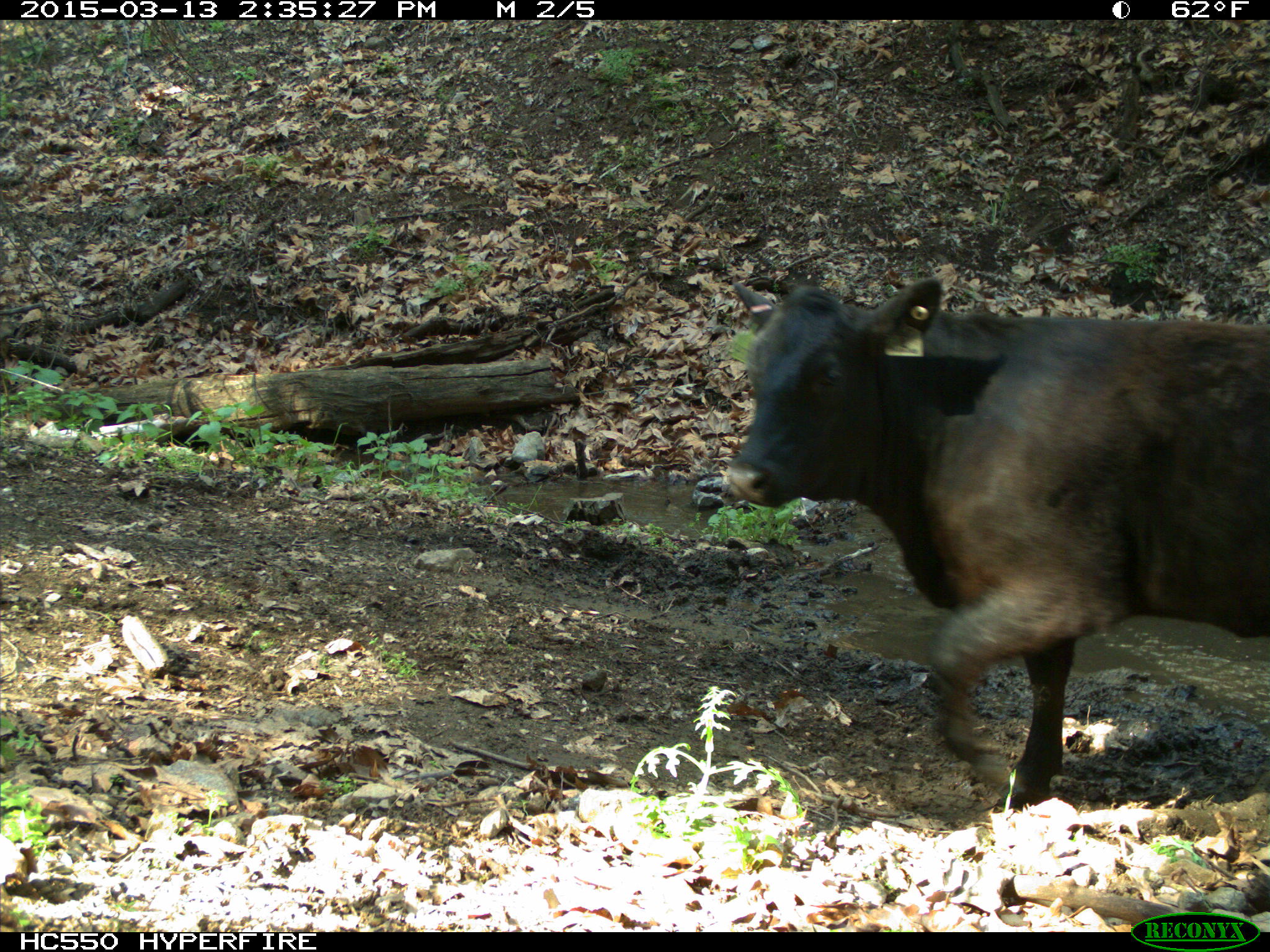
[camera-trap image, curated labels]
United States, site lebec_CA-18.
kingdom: Animalia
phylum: Chordata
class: Mammalia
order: Artiodactyla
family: Bovidae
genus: Bos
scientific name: Bos taurus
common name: domestic cow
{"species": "Bos taurus (domestic cow)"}